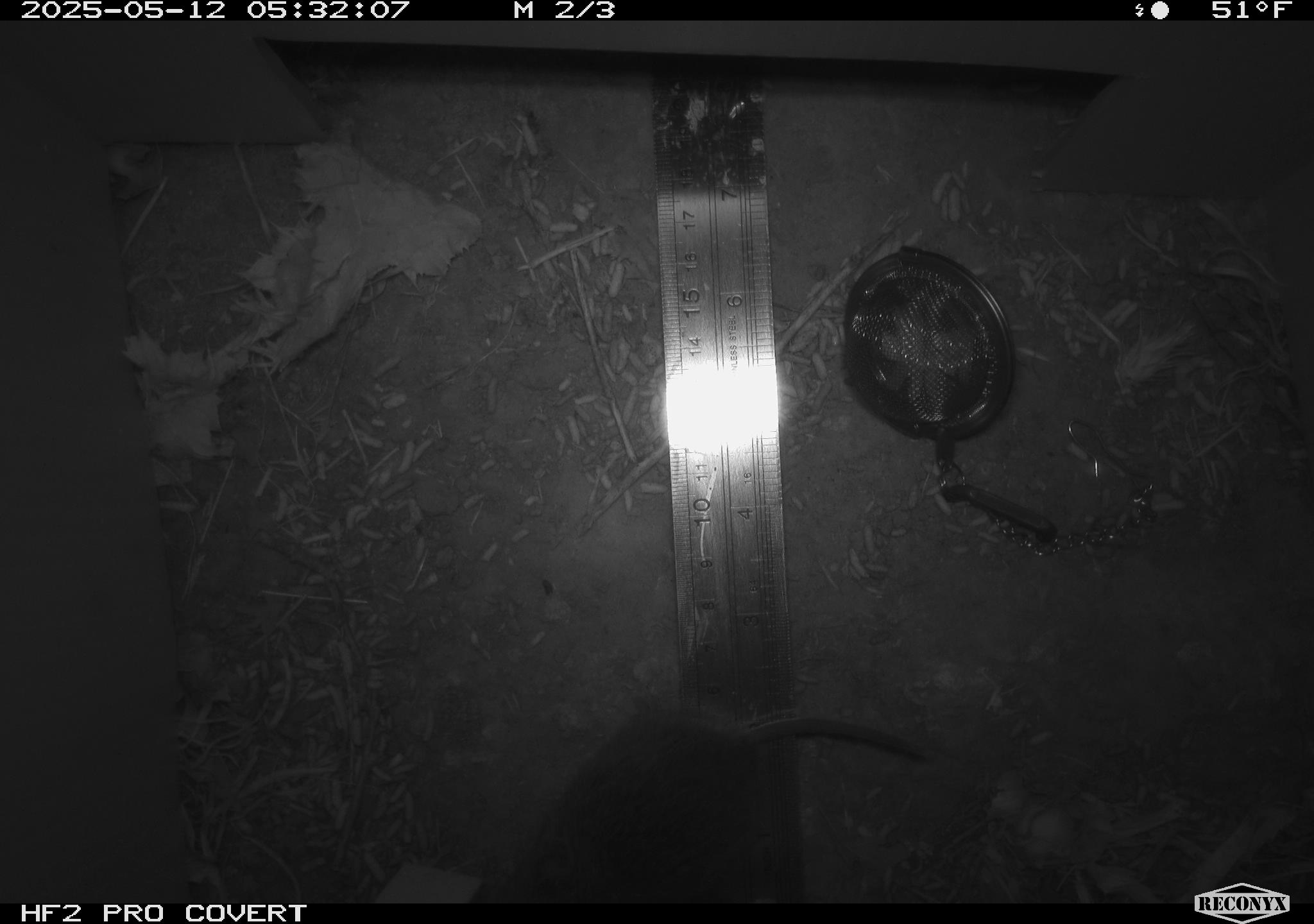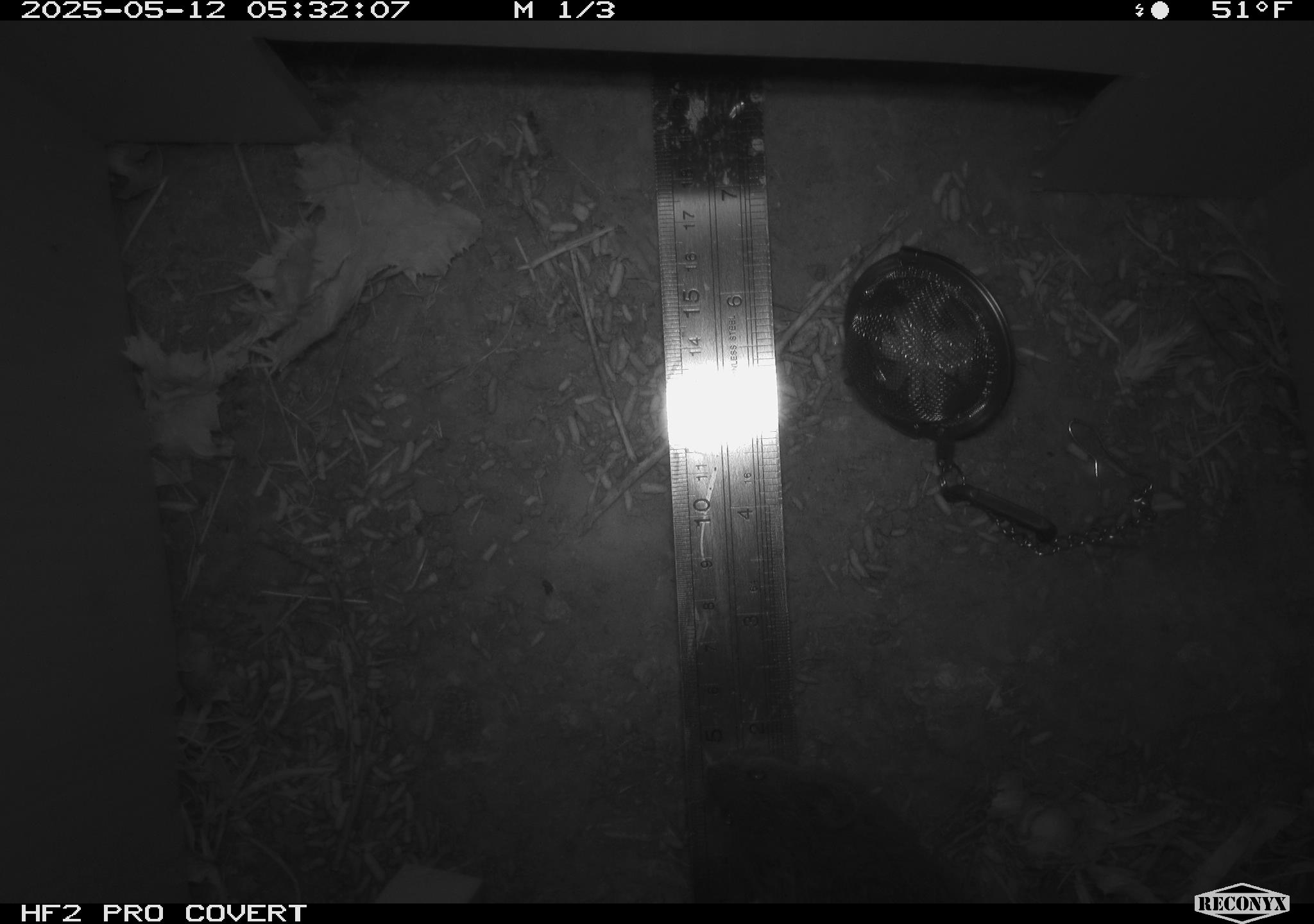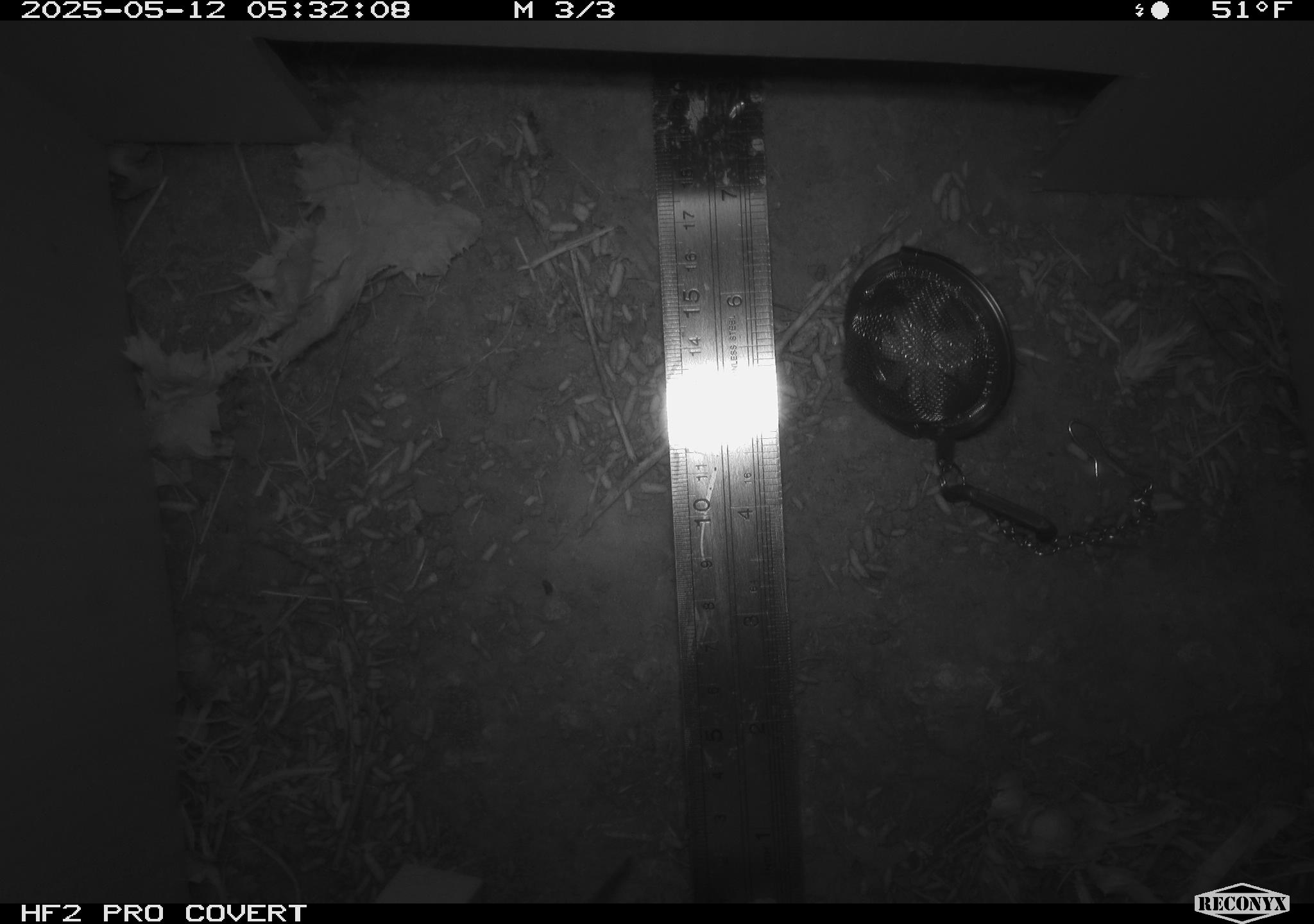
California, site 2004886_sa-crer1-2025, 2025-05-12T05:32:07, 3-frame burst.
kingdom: Animalia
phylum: Chordata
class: Mammalia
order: Rodentia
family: Cricetidae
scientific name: Arvicolinae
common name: voles, lemmings, and muskrats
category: arvicolinae subfamily